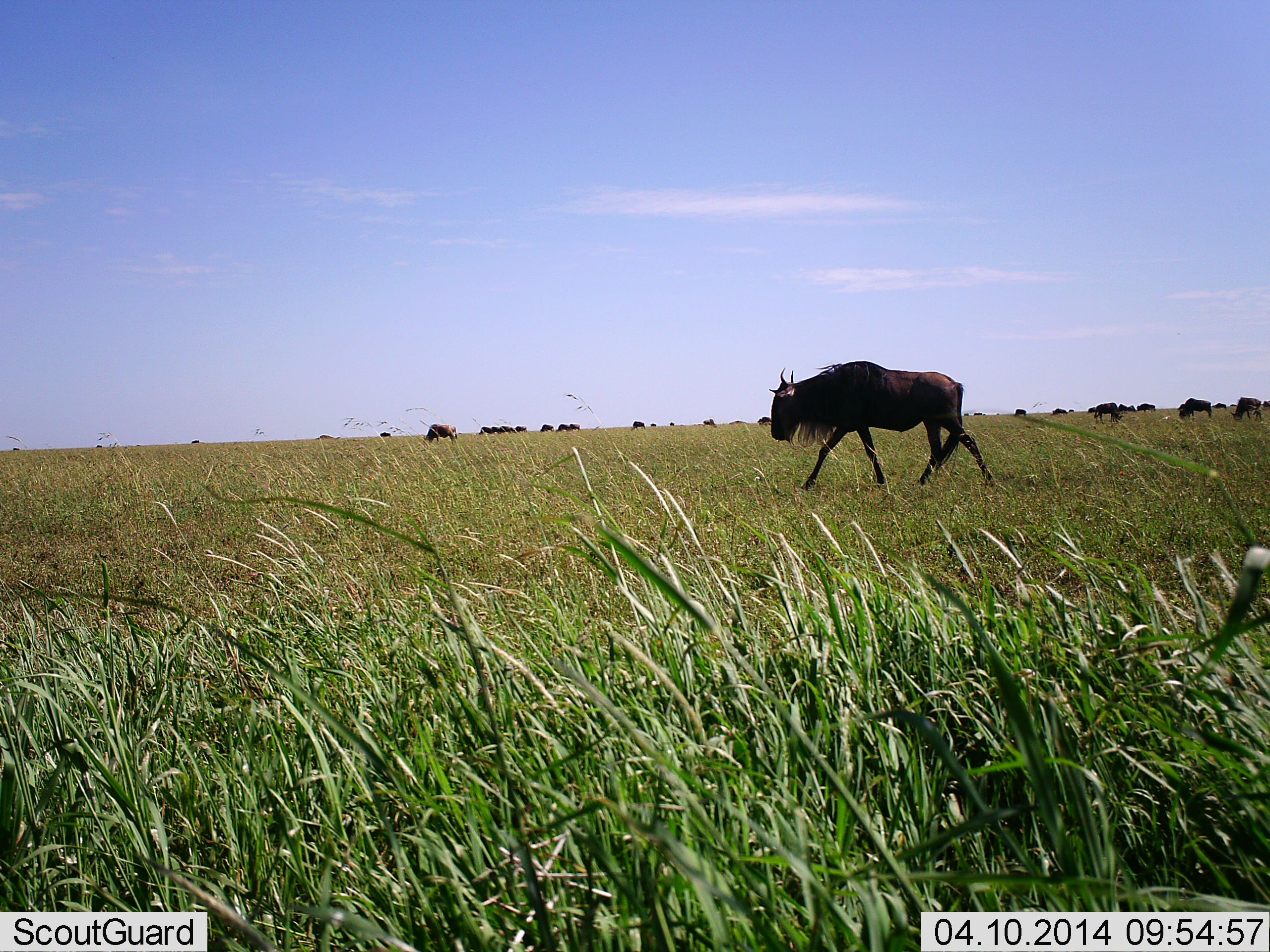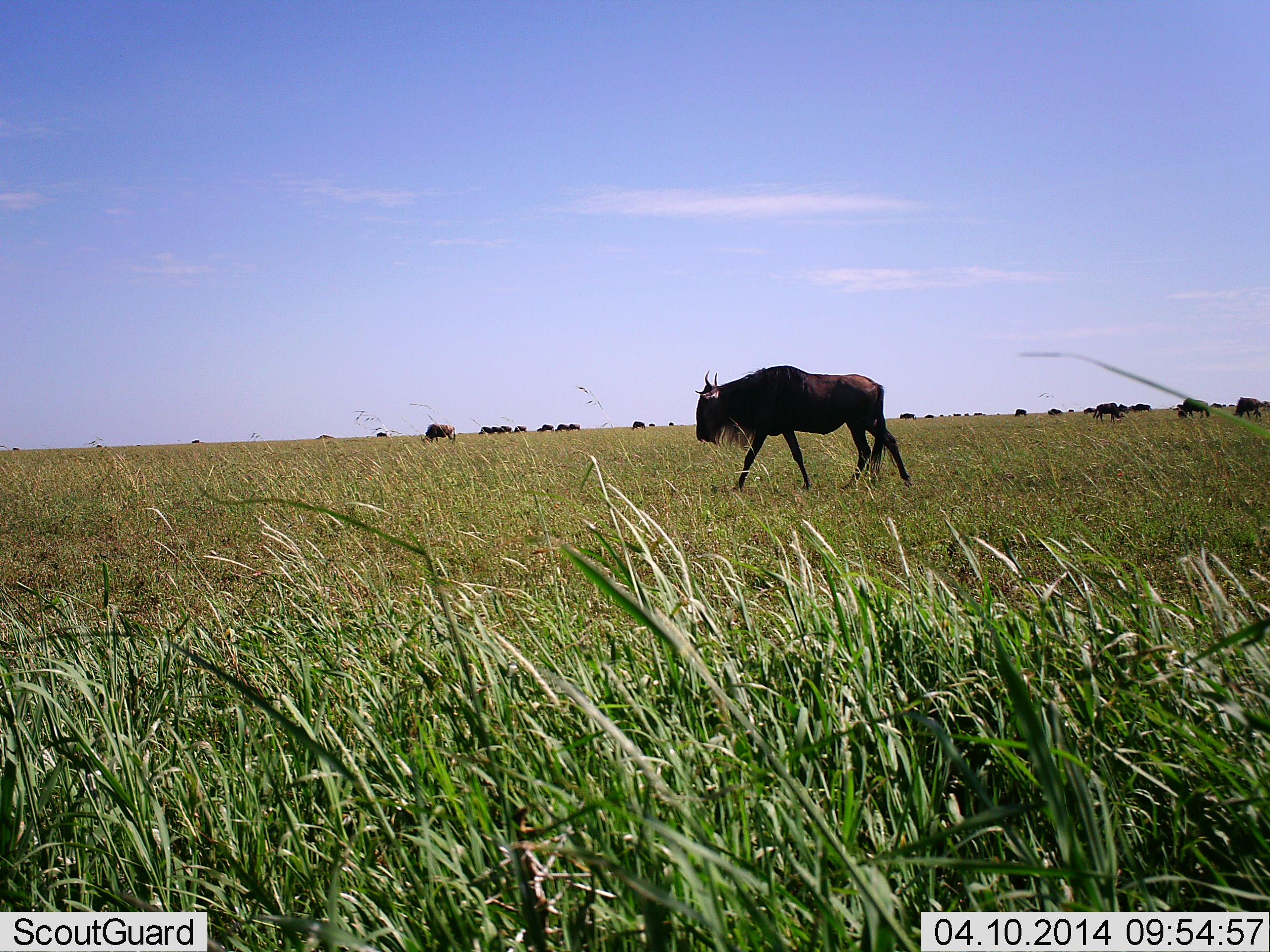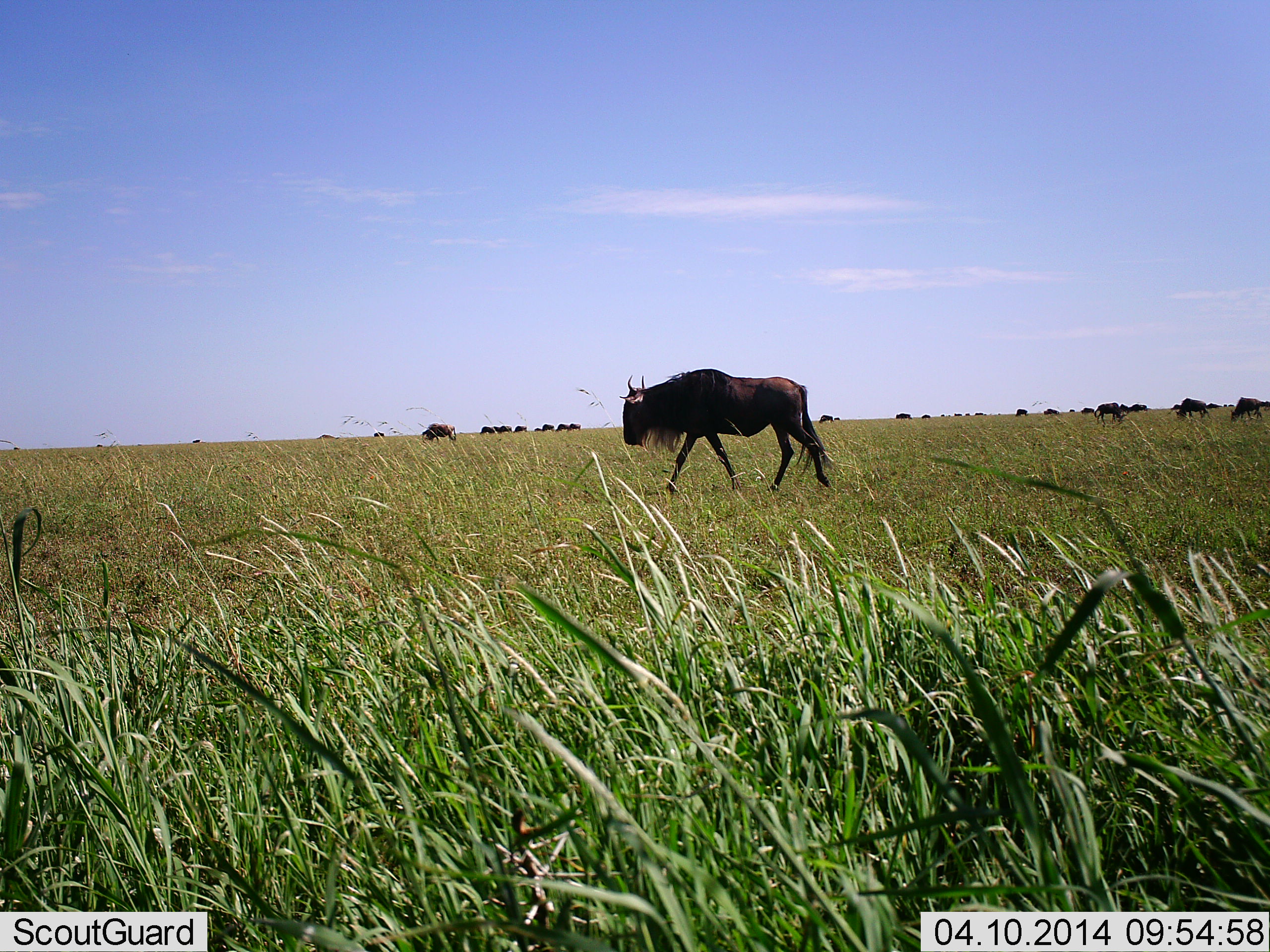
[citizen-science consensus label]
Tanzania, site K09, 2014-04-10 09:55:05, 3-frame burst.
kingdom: Animalia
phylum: Chordata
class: Mammalia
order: Artiodactyla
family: Bovidae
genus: Connochaetes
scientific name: Connochaetes taurinus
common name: blue wildebeest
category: wildebeest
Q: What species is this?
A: Wildebeest (blue wildebeest) (Connochaetes taurinus).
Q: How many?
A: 11-50.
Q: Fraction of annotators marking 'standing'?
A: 50%.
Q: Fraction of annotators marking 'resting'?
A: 10%.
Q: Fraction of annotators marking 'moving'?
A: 100%.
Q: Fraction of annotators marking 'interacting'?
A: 10%.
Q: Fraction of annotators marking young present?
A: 10%.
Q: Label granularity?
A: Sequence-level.